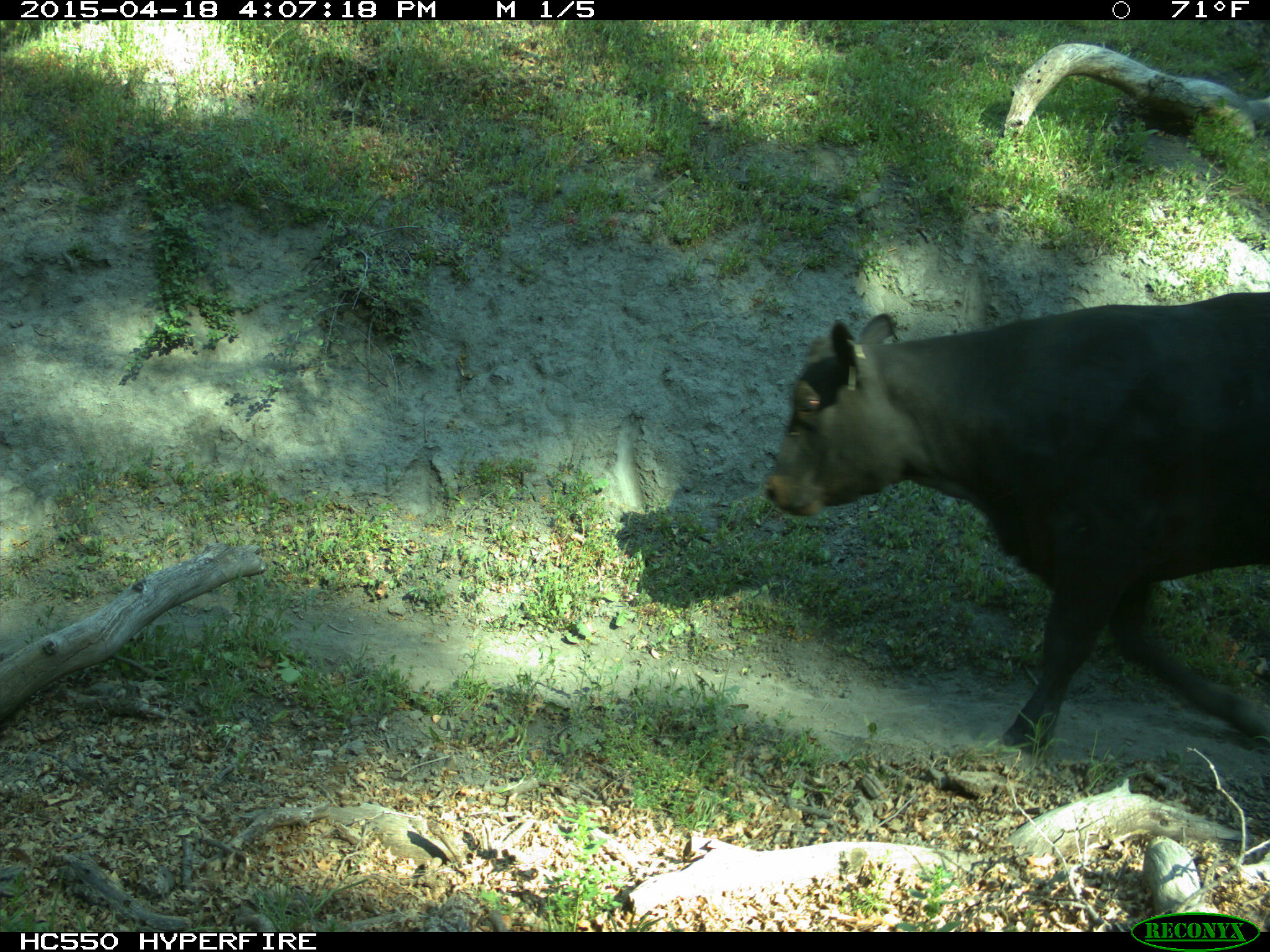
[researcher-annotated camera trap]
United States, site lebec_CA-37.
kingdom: Animalia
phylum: Chordata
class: Mammalia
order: Artiodactyla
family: Bovidae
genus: Bos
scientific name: Bos taurus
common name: domestic cow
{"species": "Bos taurus (domestic cow)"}